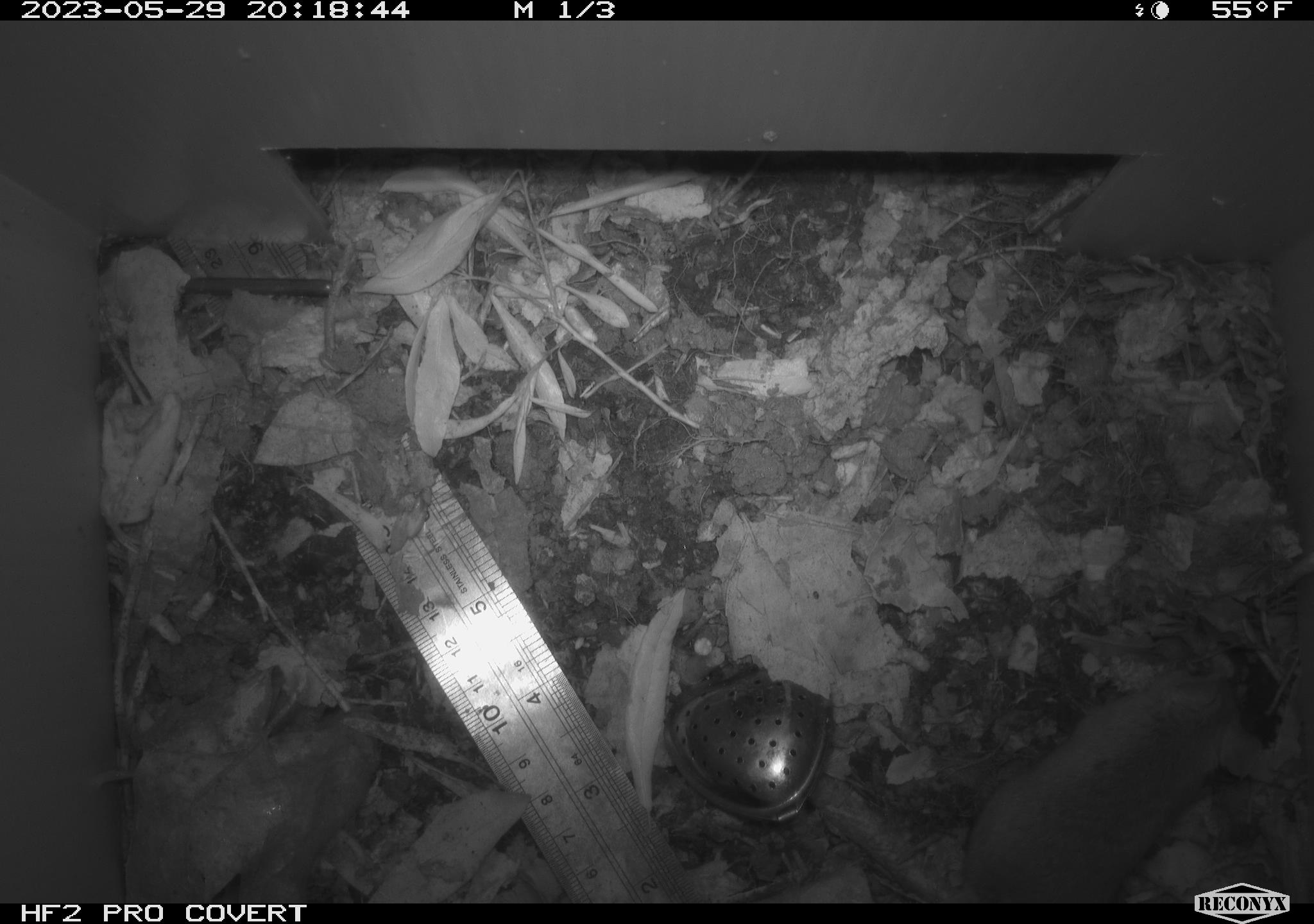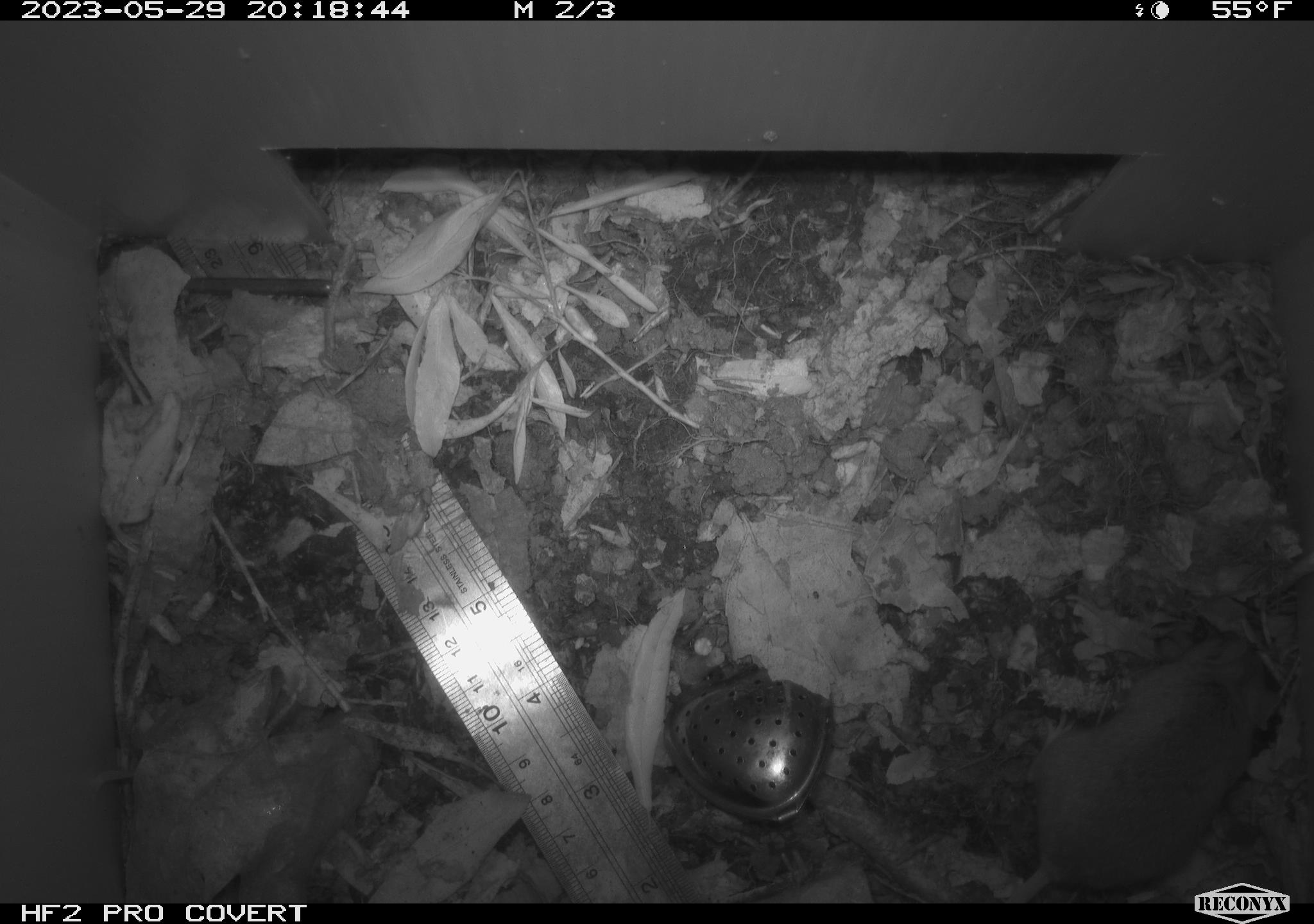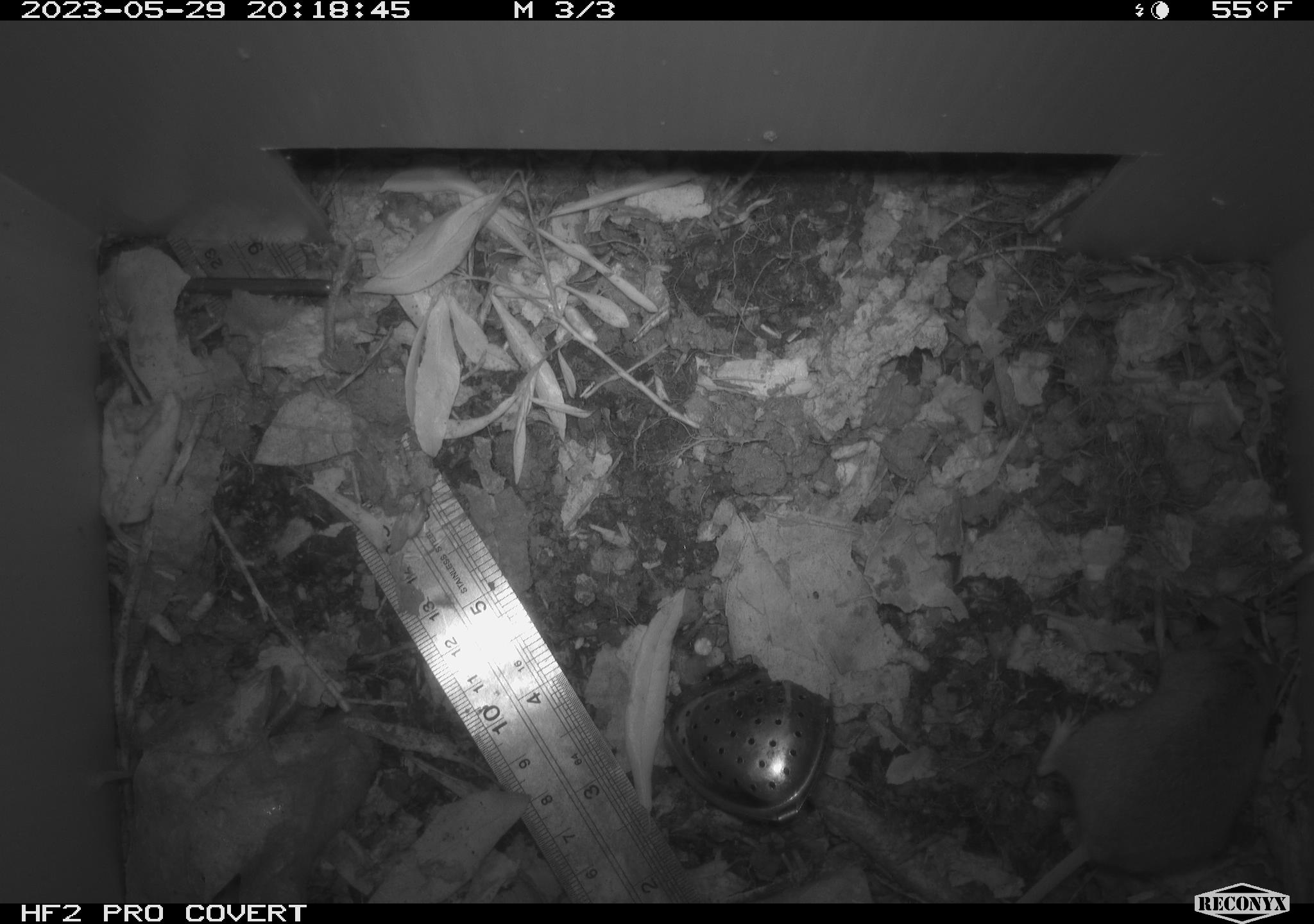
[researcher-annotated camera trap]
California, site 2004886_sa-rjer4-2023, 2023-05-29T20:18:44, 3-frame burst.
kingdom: Animalia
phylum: Chordata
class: Mammalia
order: Rodentia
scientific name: Rodentia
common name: mouse species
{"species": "mouse species (Rodentia)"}